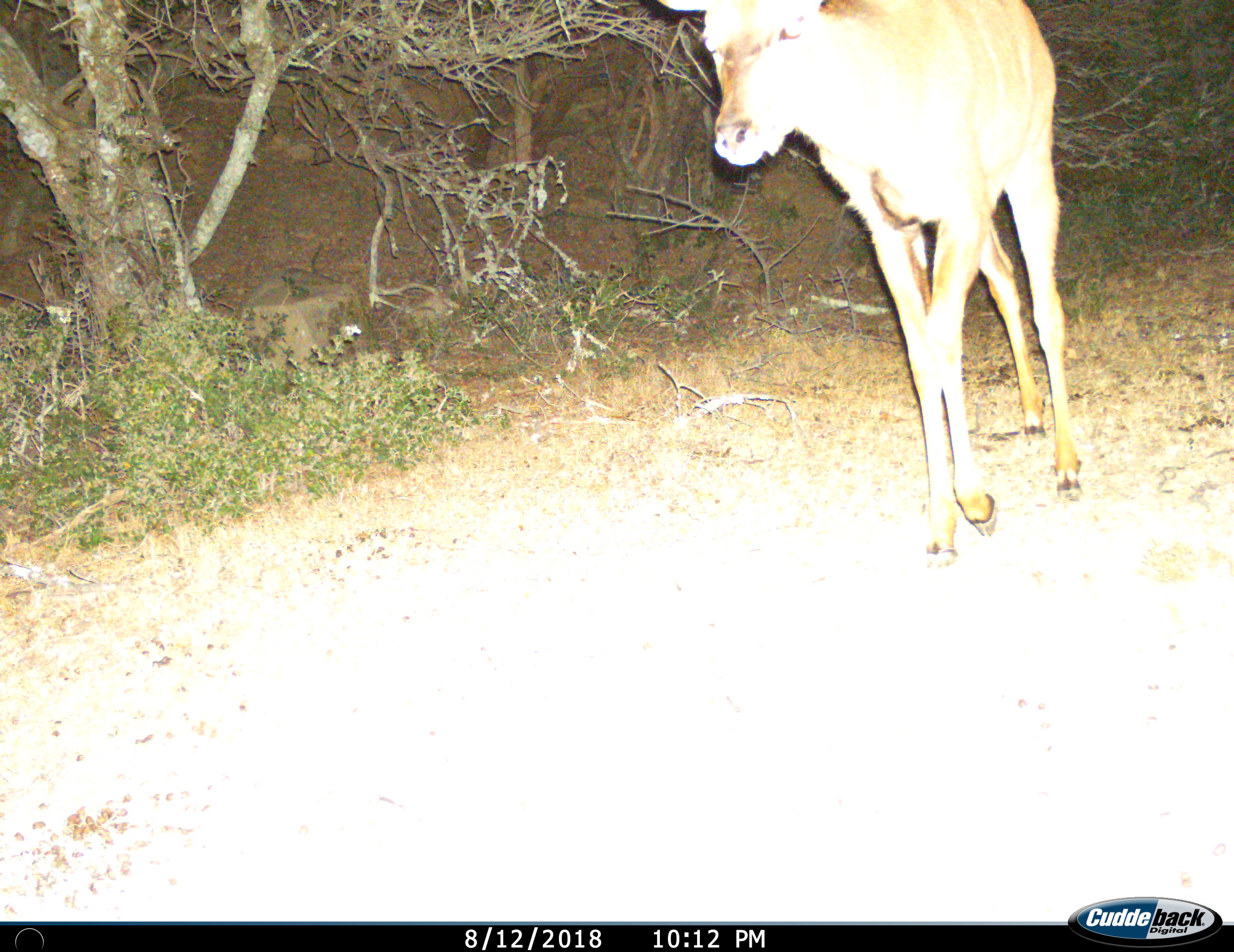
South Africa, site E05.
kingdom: Animalia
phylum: Chordata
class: Mammalia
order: Artiodactyla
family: Bovidae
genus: Tragelaphus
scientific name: Tragelaphus strepsiceros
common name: greater kudu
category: kudu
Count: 1.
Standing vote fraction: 0%.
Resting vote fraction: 0%.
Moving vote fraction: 100%.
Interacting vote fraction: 0%.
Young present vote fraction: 14%.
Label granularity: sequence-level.